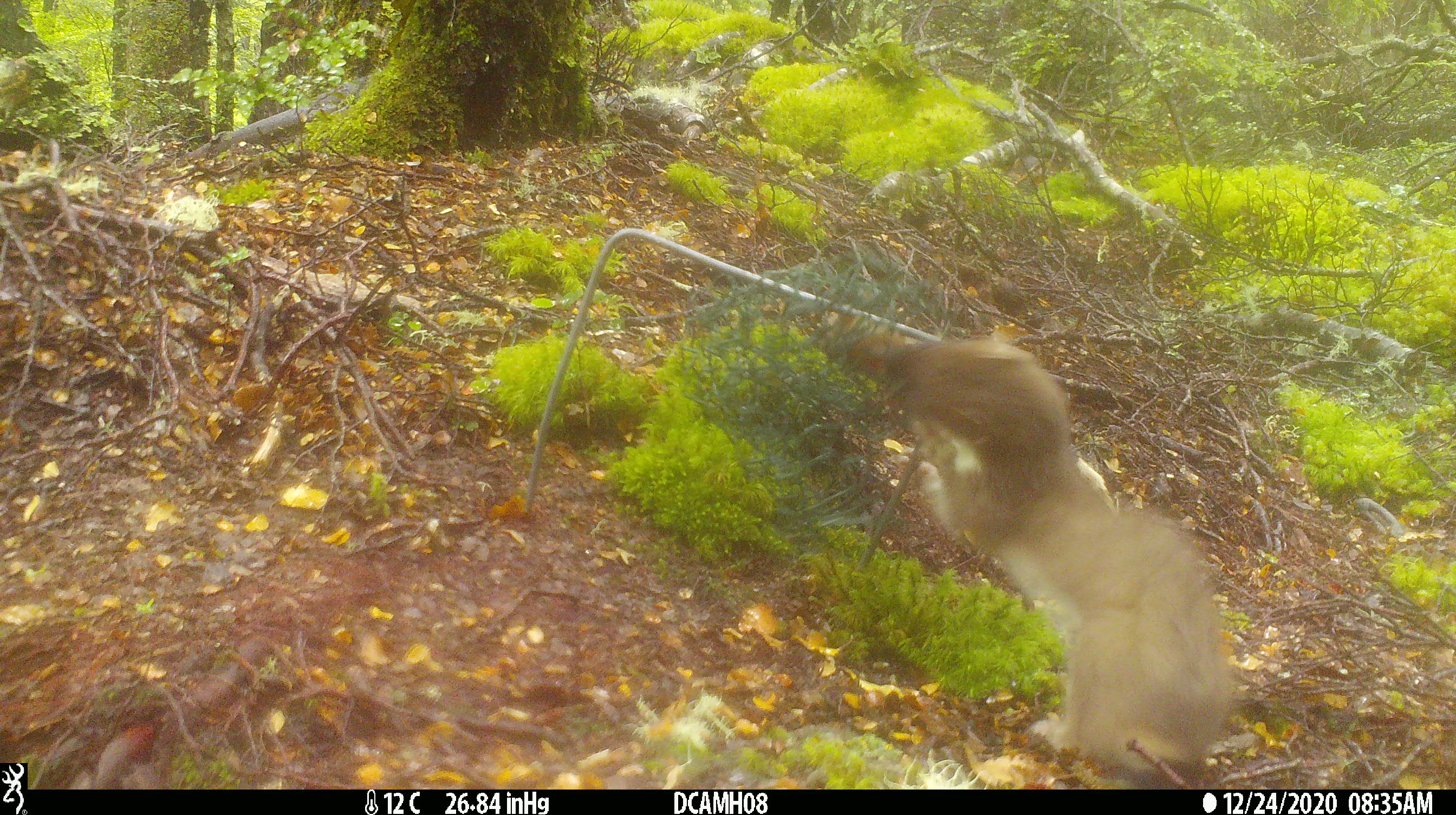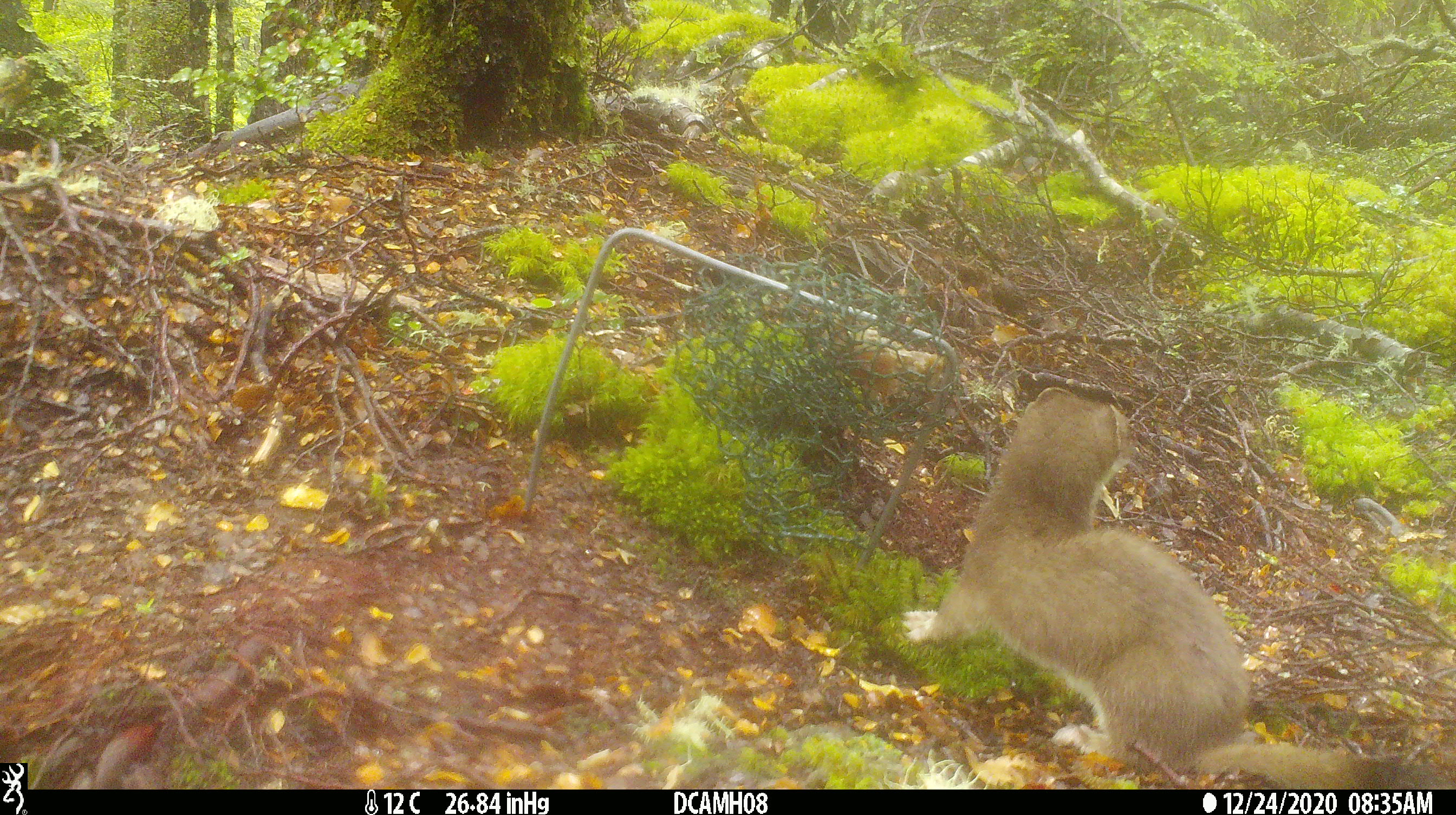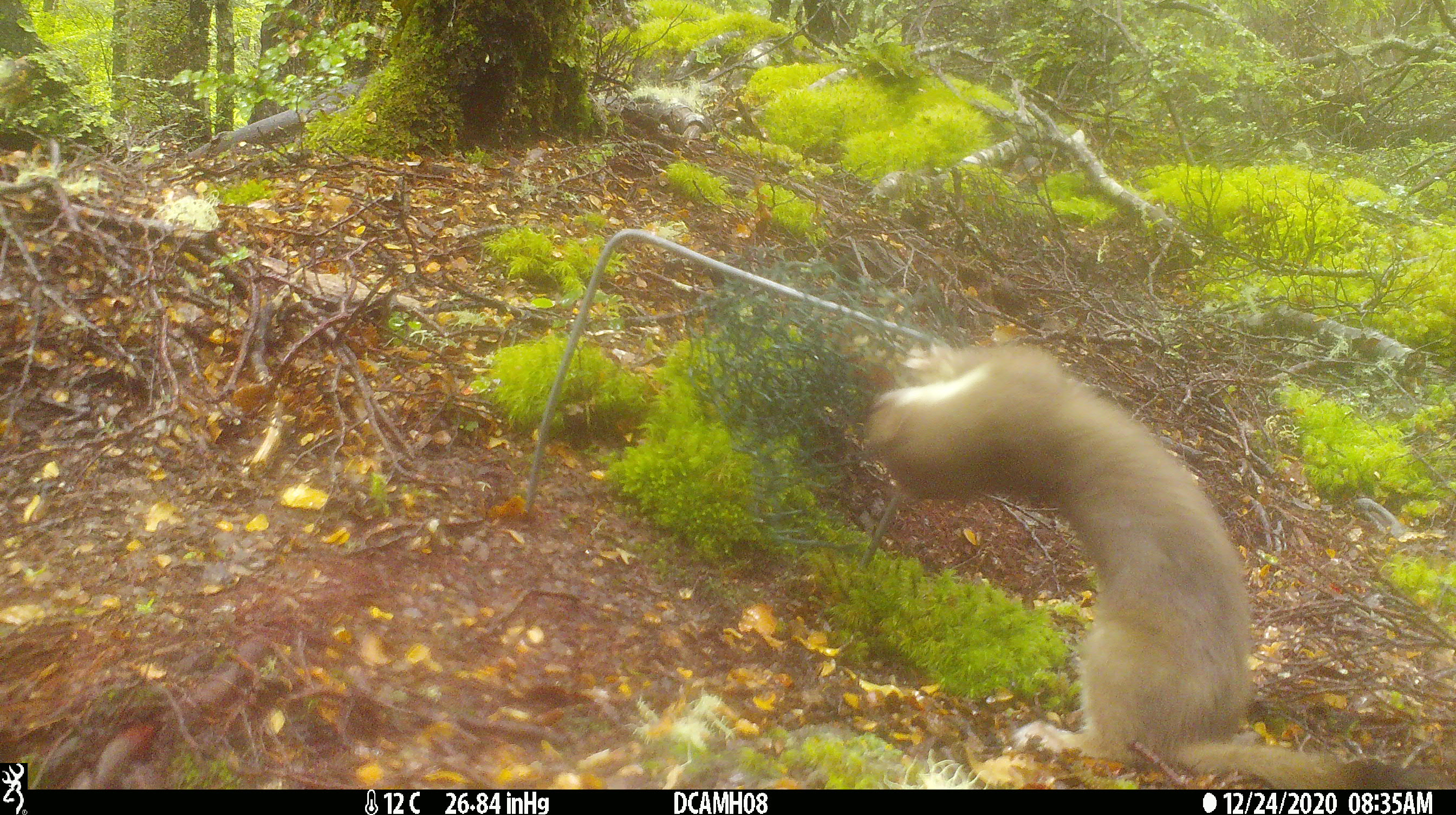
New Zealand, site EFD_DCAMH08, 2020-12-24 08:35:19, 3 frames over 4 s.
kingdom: Animalia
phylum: Chordata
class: Mammalia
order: Carnivora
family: Mustelidae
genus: Mustela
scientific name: Mustela erminea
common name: stoat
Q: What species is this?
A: Stoat (Mustela erminea).